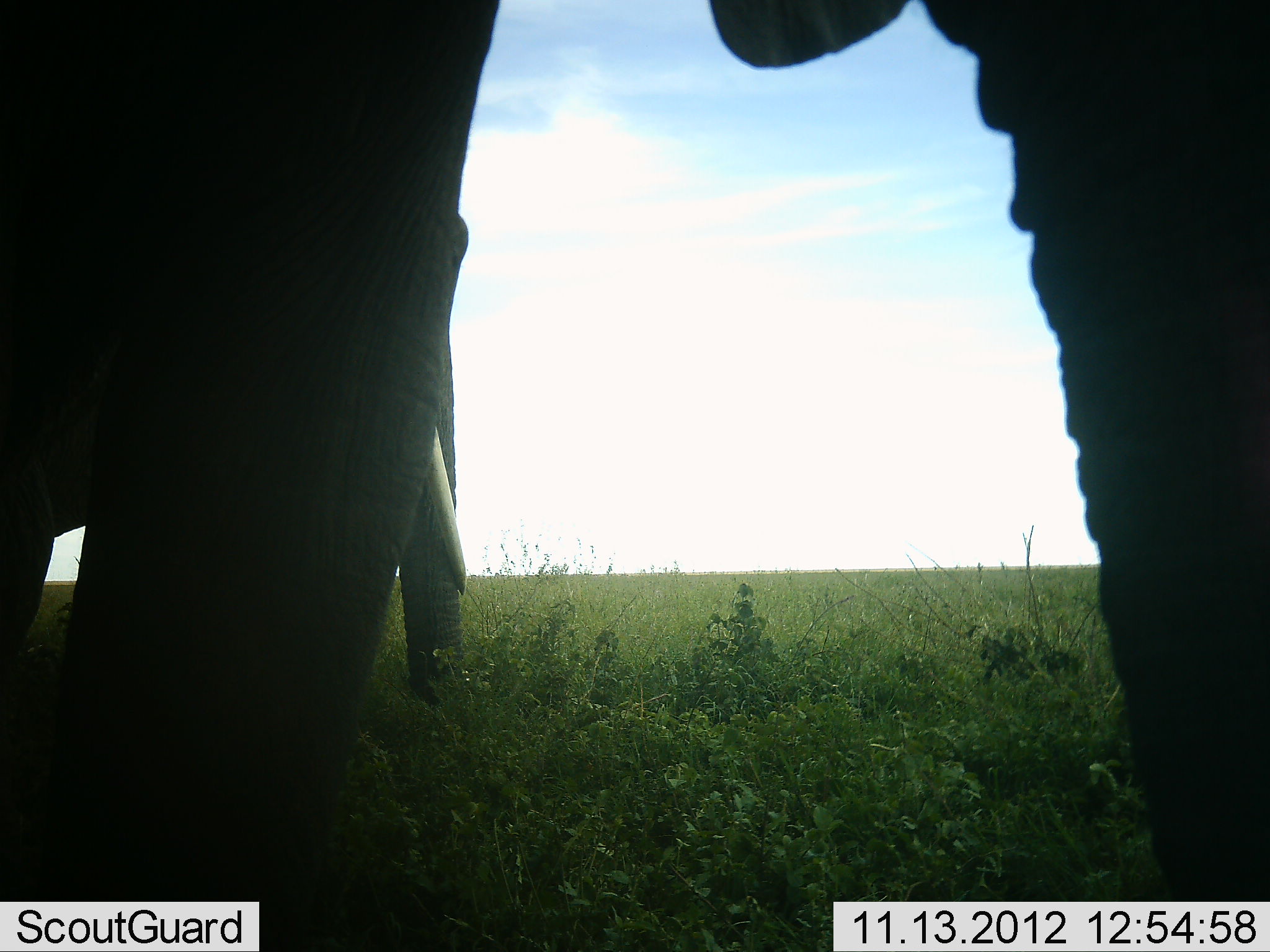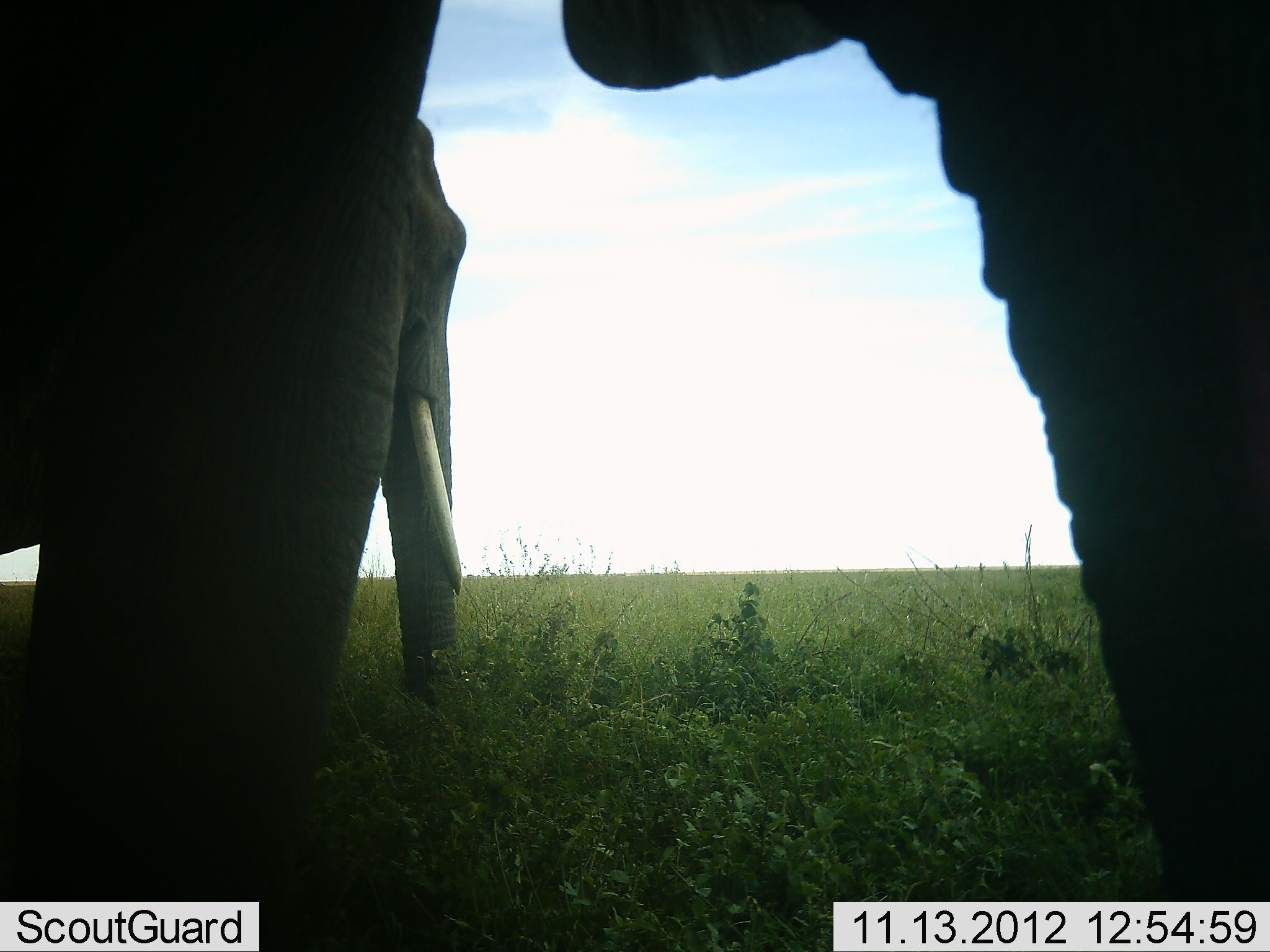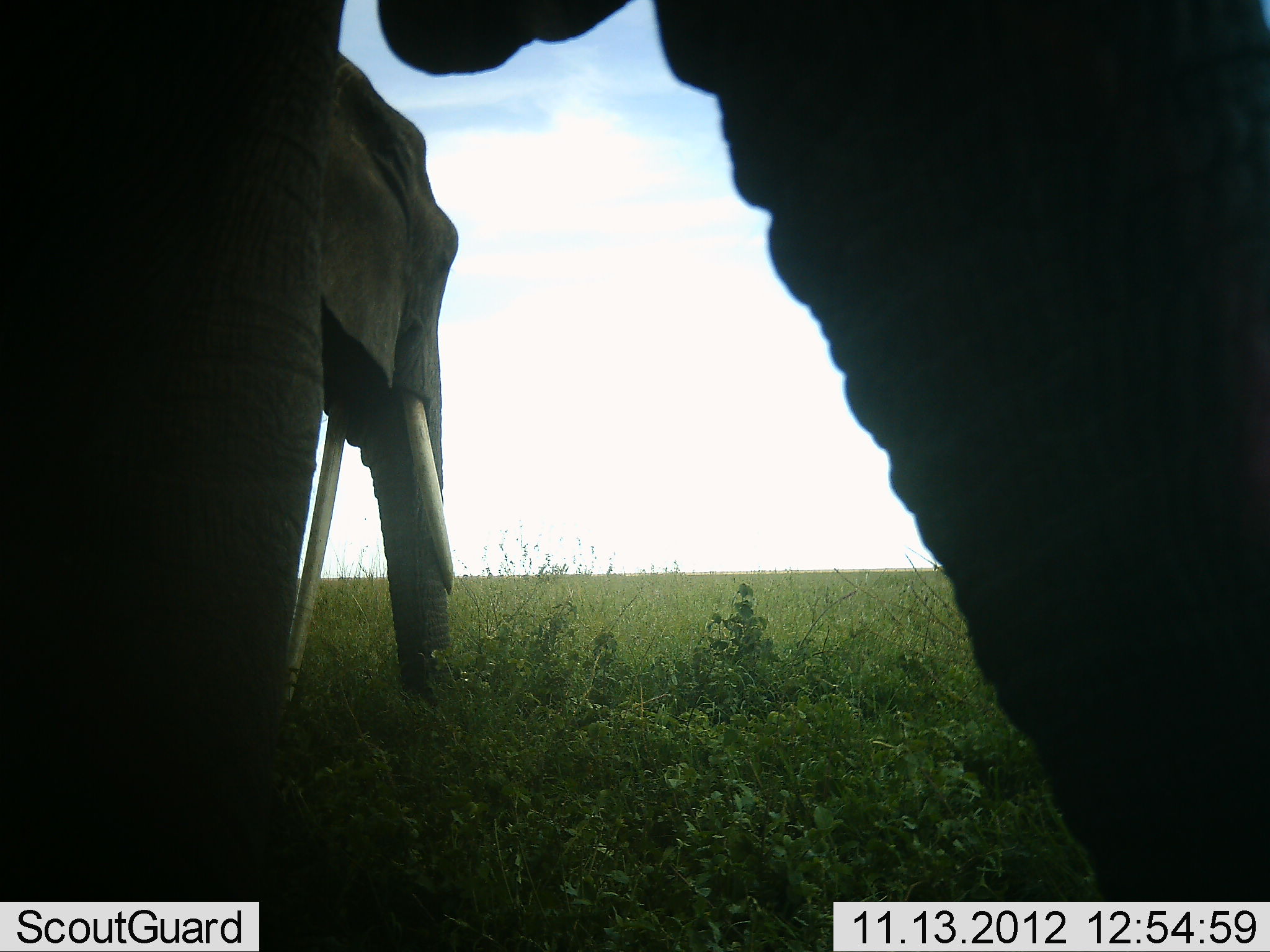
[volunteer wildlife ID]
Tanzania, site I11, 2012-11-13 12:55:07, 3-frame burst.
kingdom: Animalia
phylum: Chordata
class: Mammalia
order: Proboscidea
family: Elephantidae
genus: Loxodonta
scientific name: Loxodonta africana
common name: african bush elephant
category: elephant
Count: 2.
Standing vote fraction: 90%.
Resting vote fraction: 0%.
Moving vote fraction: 20%.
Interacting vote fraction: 0%.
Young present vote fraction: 0%.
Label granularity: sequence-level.